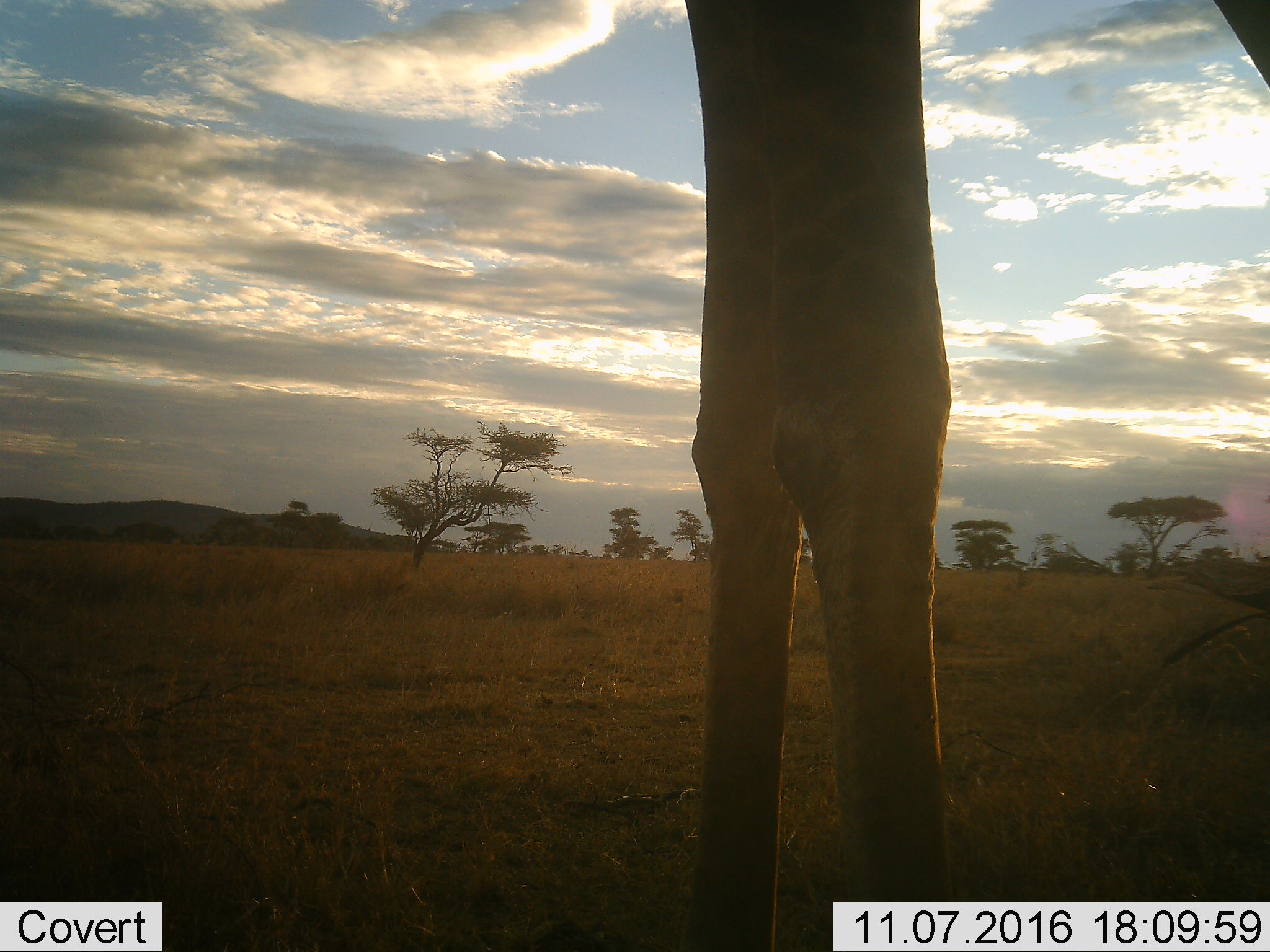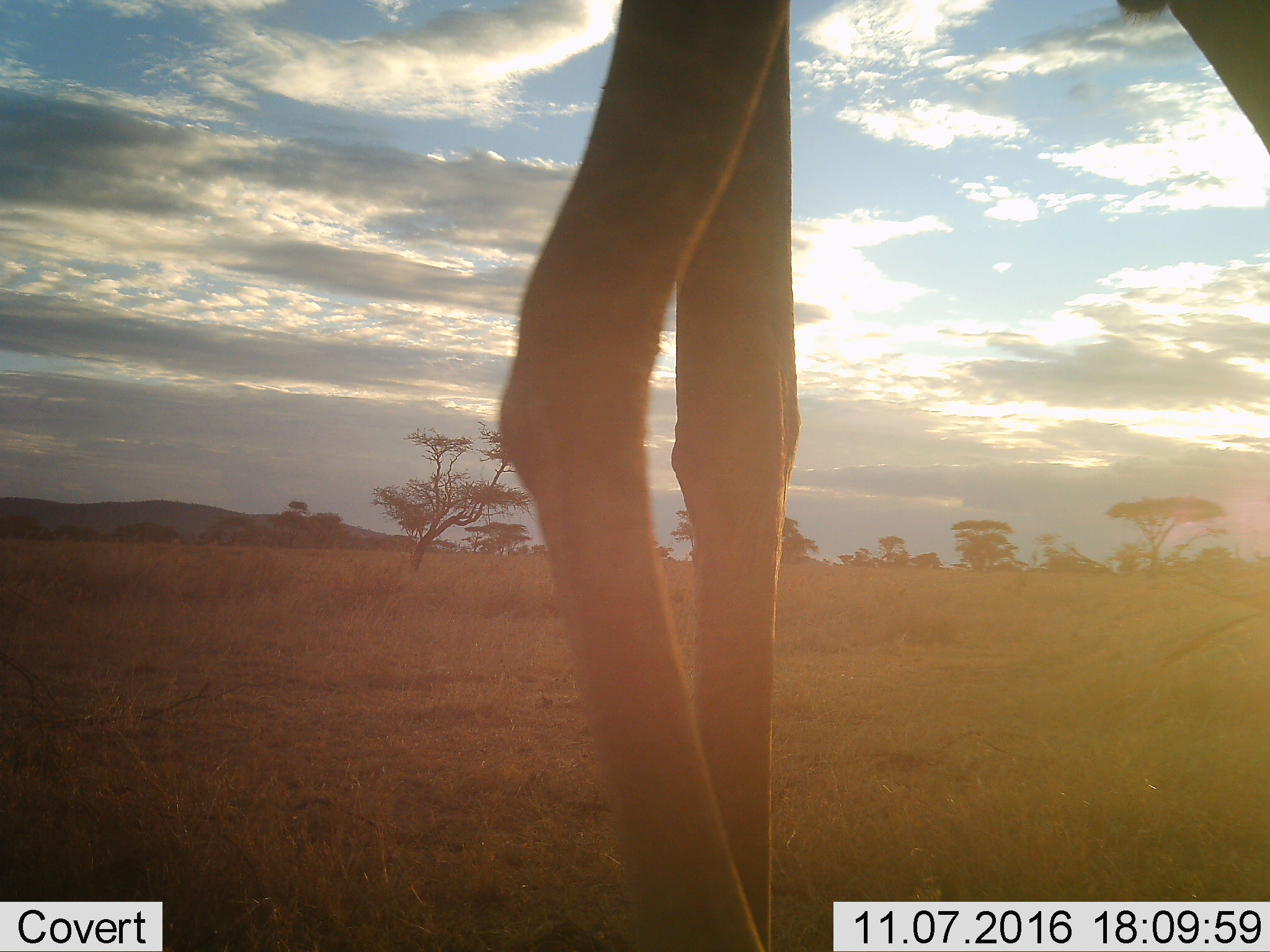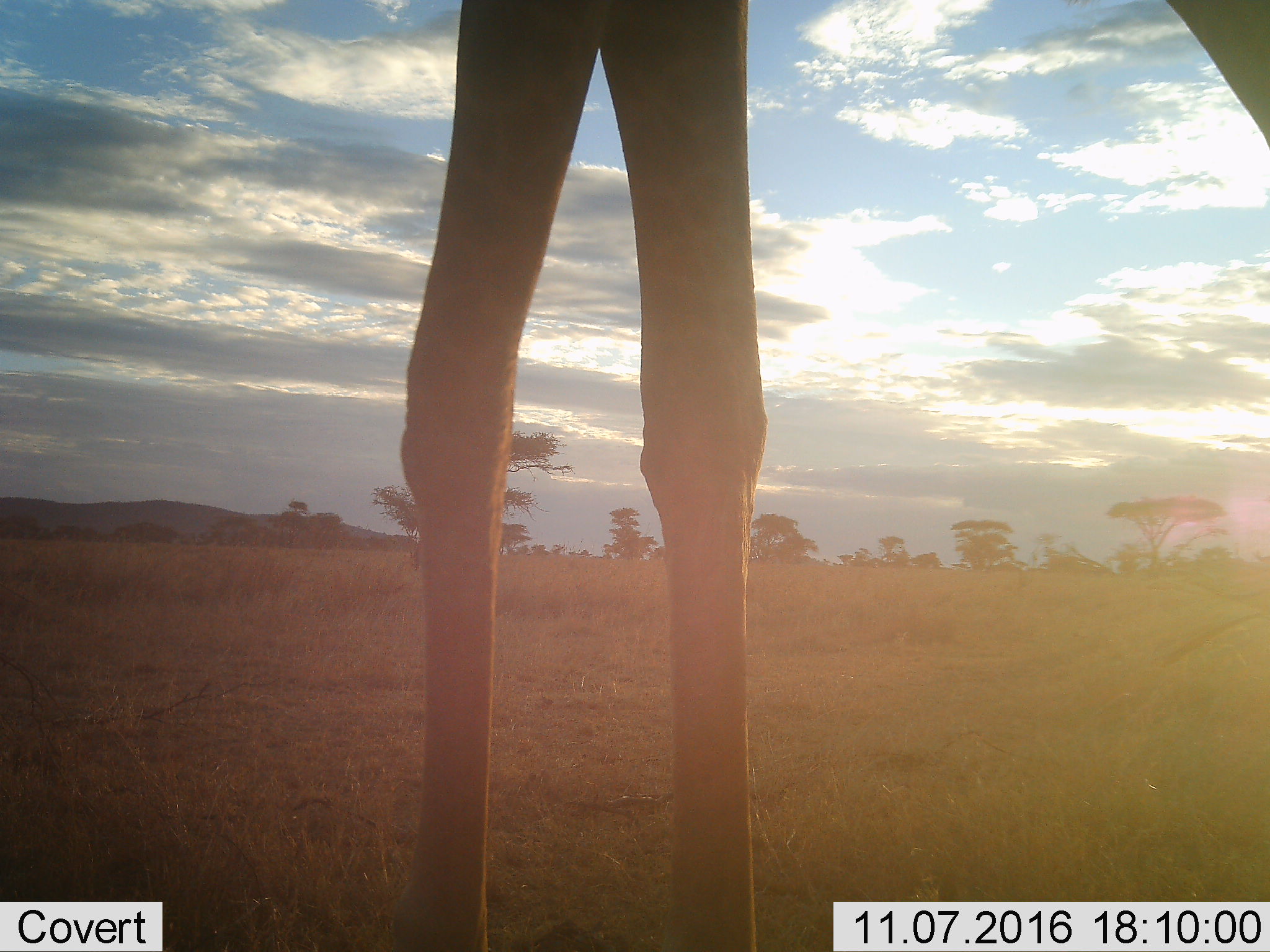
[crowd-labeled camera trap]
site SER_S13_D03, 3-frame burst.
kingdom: Animalia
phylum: Chordata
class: Mammalia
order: Artiodactyla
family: Giraffidae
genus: Giraffa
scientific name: Giraffa camelopardalis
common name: giraffe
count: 1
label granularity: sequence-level